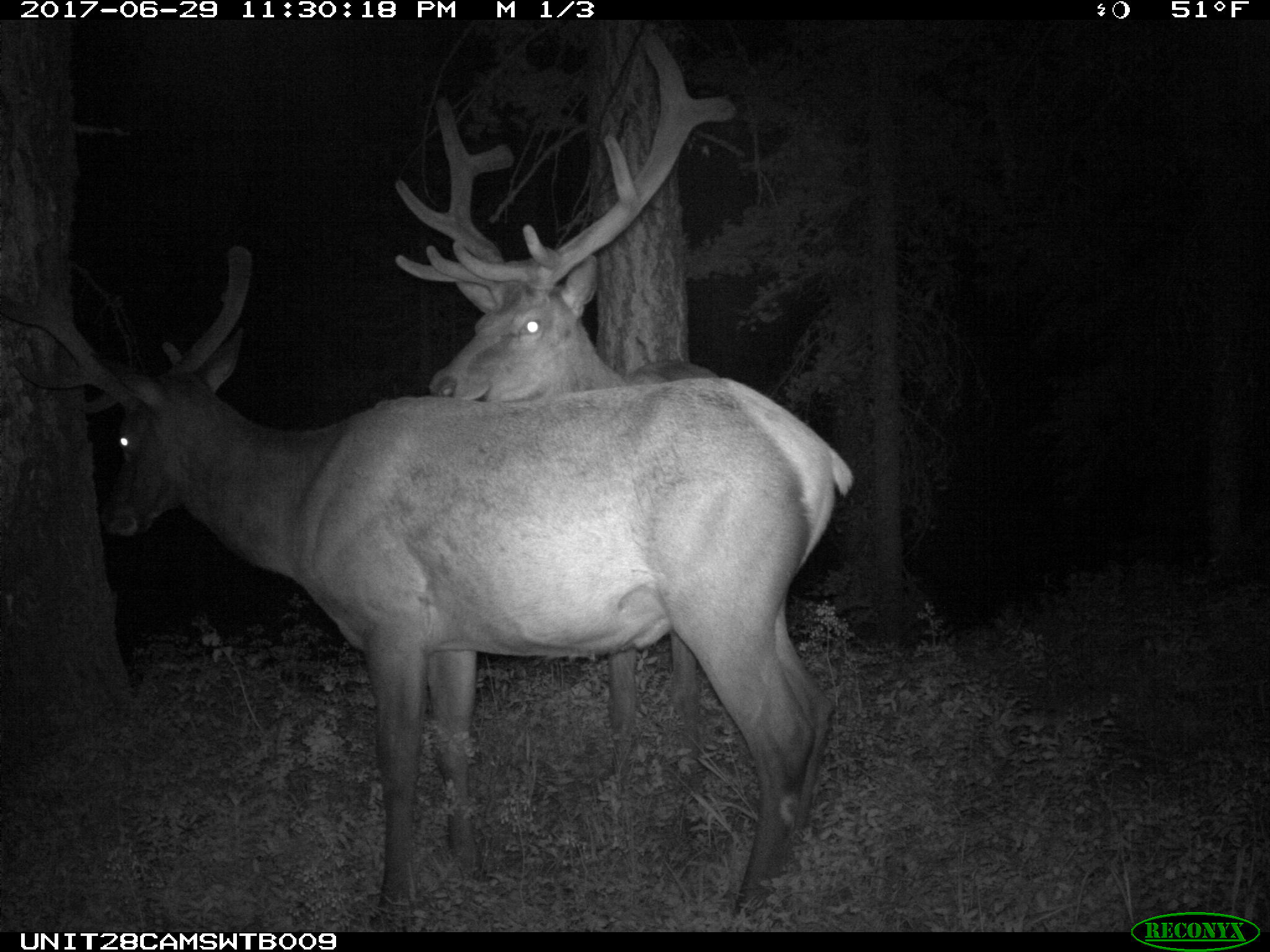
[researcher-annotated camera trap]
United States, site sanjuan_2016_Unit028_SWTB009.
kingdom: Animalia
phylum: Chordata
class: Mammalia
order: Artiodactyla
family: Cervidae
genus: Cervus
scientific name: Cervus elaphus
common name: red deer